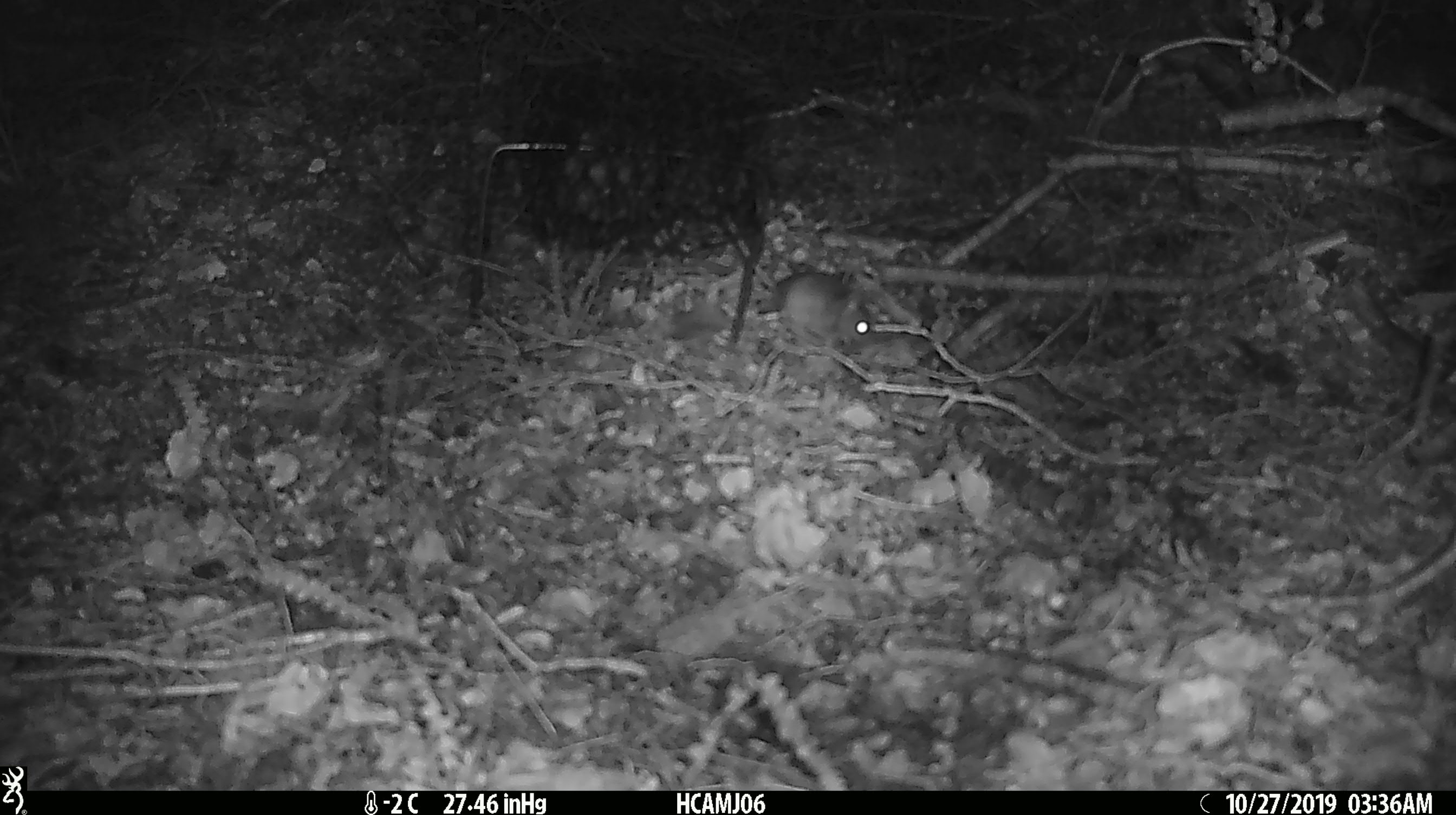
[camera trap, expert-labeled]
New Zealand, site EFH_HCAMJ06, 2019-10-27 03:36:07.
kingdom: Animalia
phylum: Chordata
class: Mammalia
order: Rodentia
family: Muridae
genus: Mus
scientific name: Mus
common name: mouse